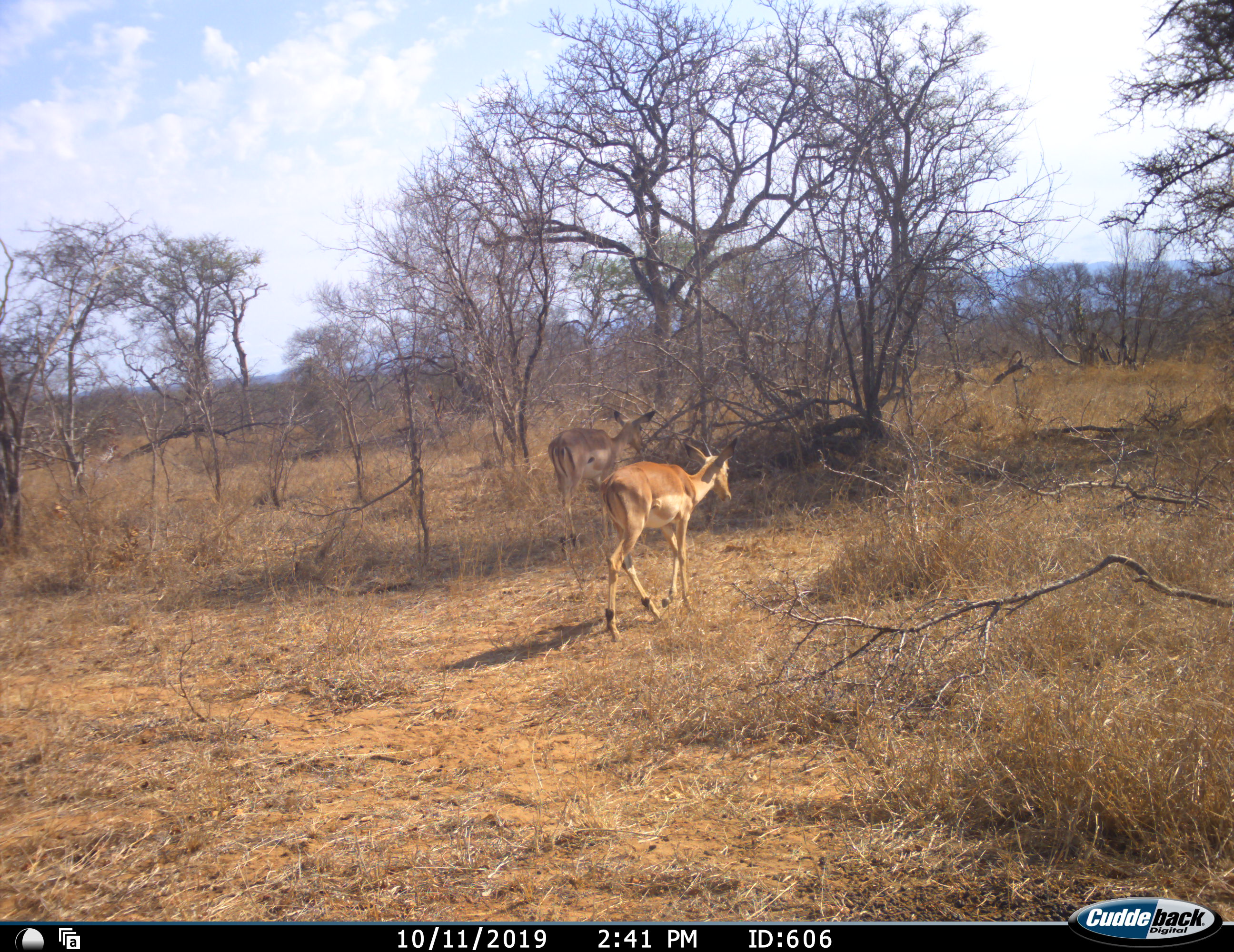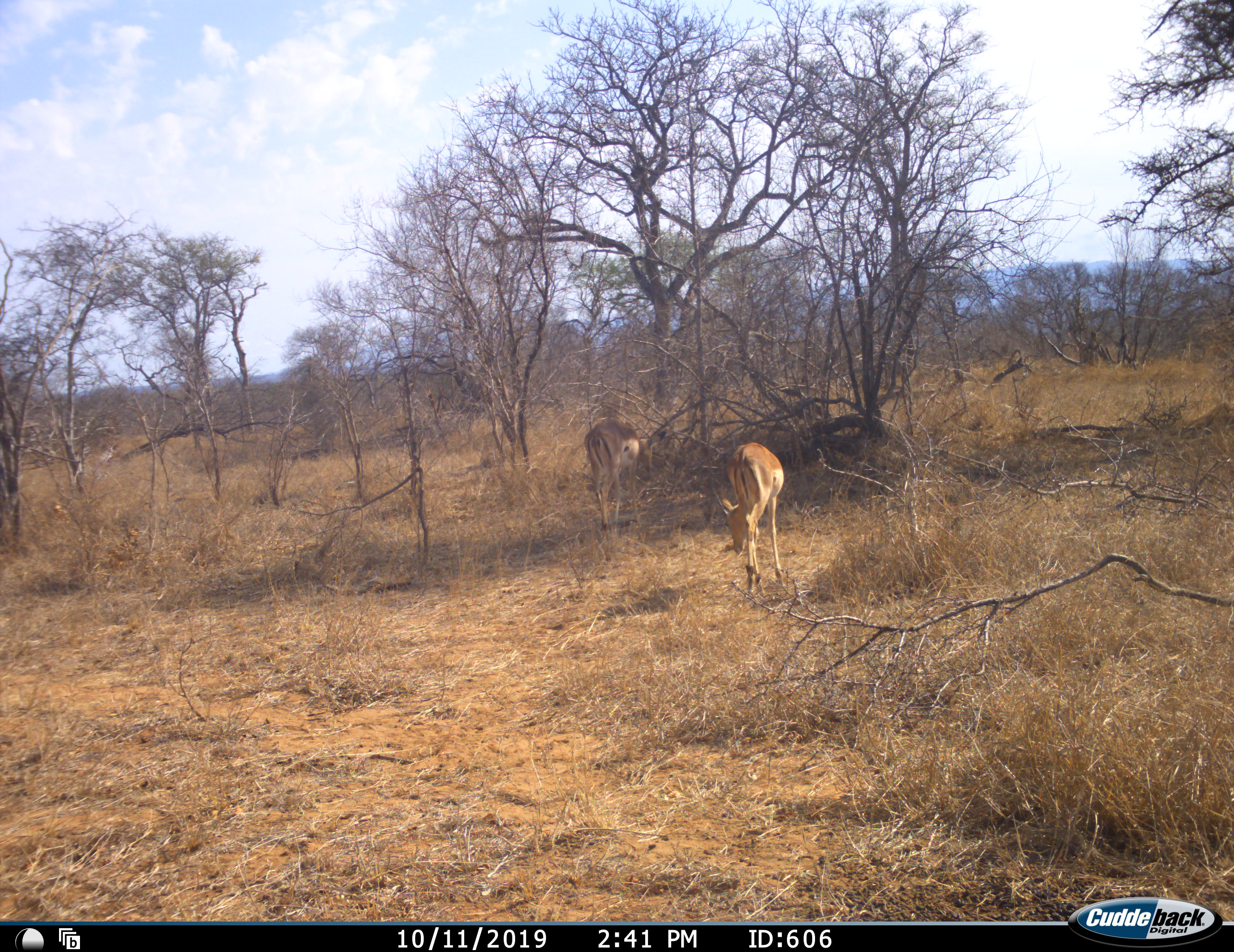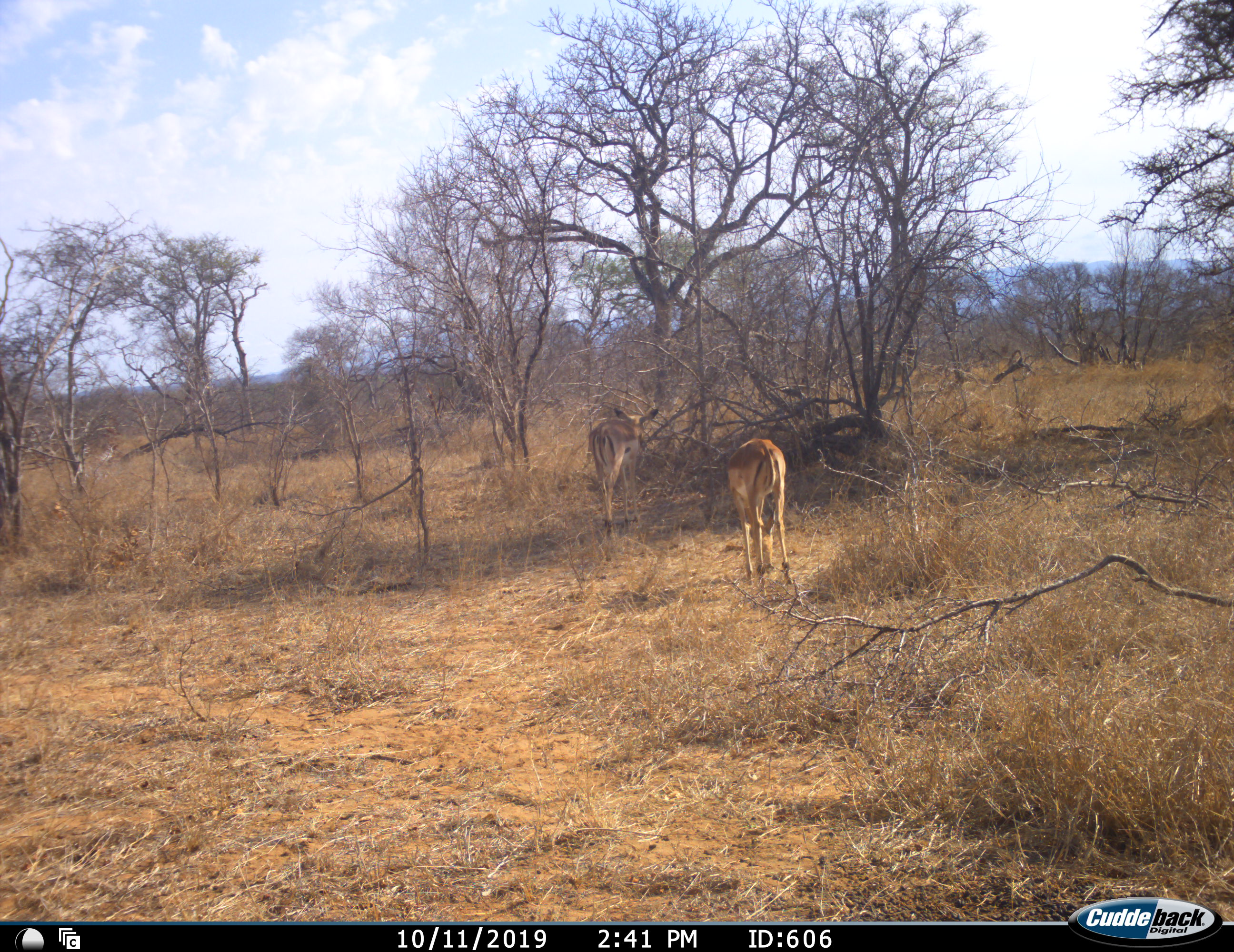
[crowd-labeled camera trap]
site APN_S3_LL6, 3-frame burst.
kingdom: Animalia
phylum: Chordata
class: Mammalia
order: Artiodactyla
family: Bovidae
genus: Aepyceros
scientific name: Aepyceros melampus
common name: impala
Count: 2.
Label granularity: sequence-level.